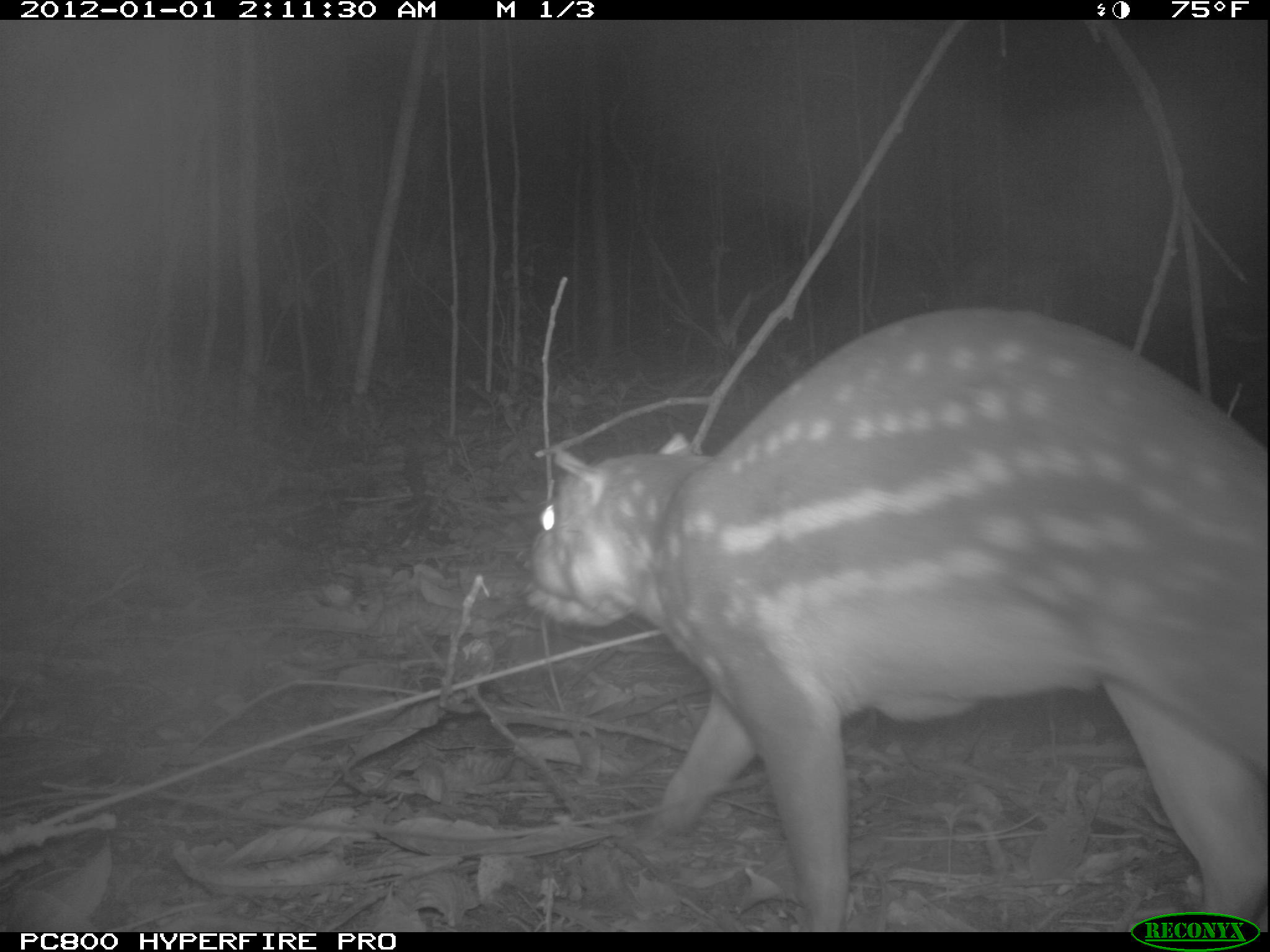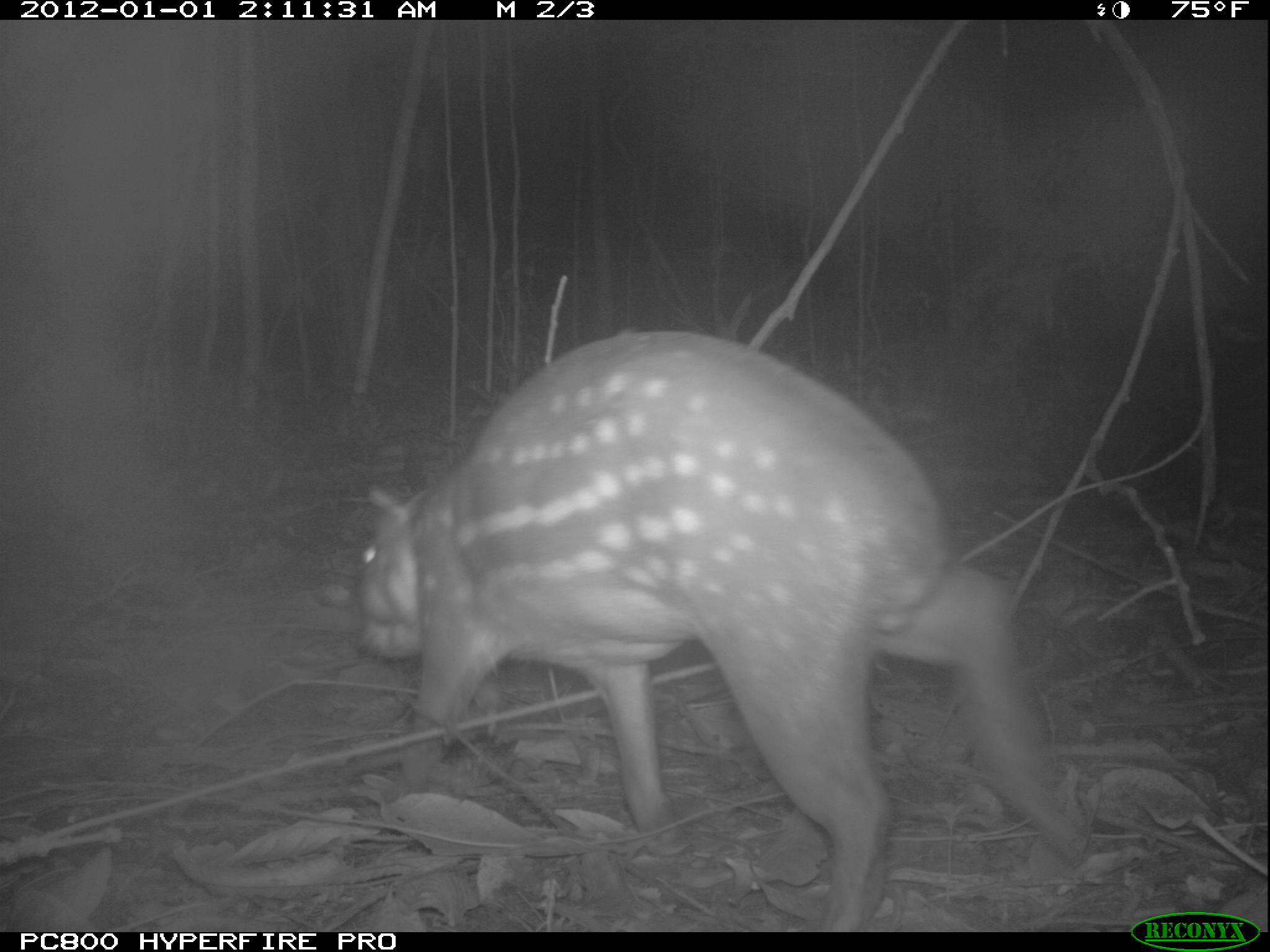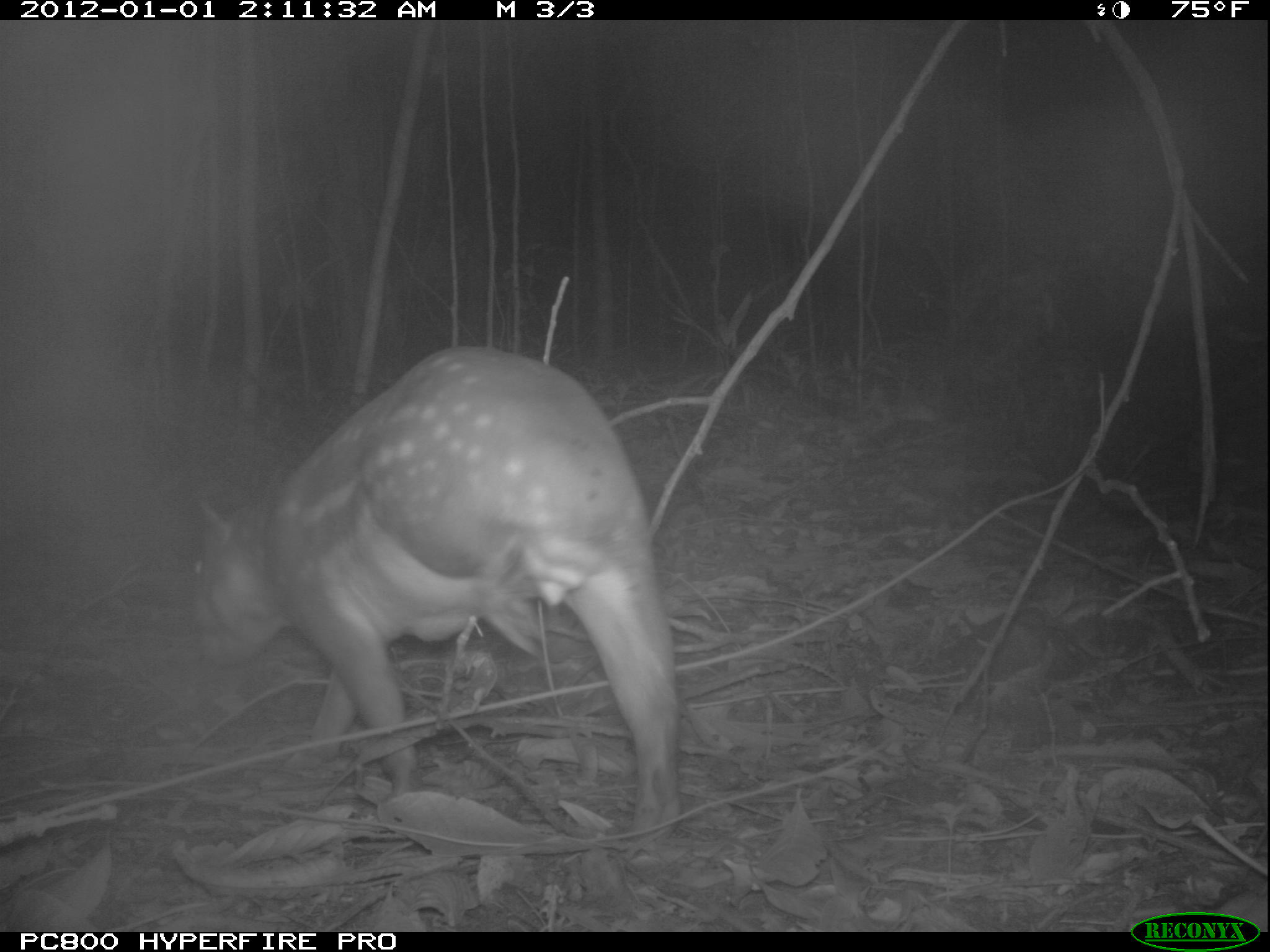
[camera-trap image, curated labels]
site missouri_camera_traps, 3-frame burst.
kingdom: Animalia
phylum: Chordata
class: Mammalia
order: Rodentia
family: Cuniculidae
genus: Cuniculus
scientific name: Cuniculus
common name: paca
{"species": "paca (Cuniculus)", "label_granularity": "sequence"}